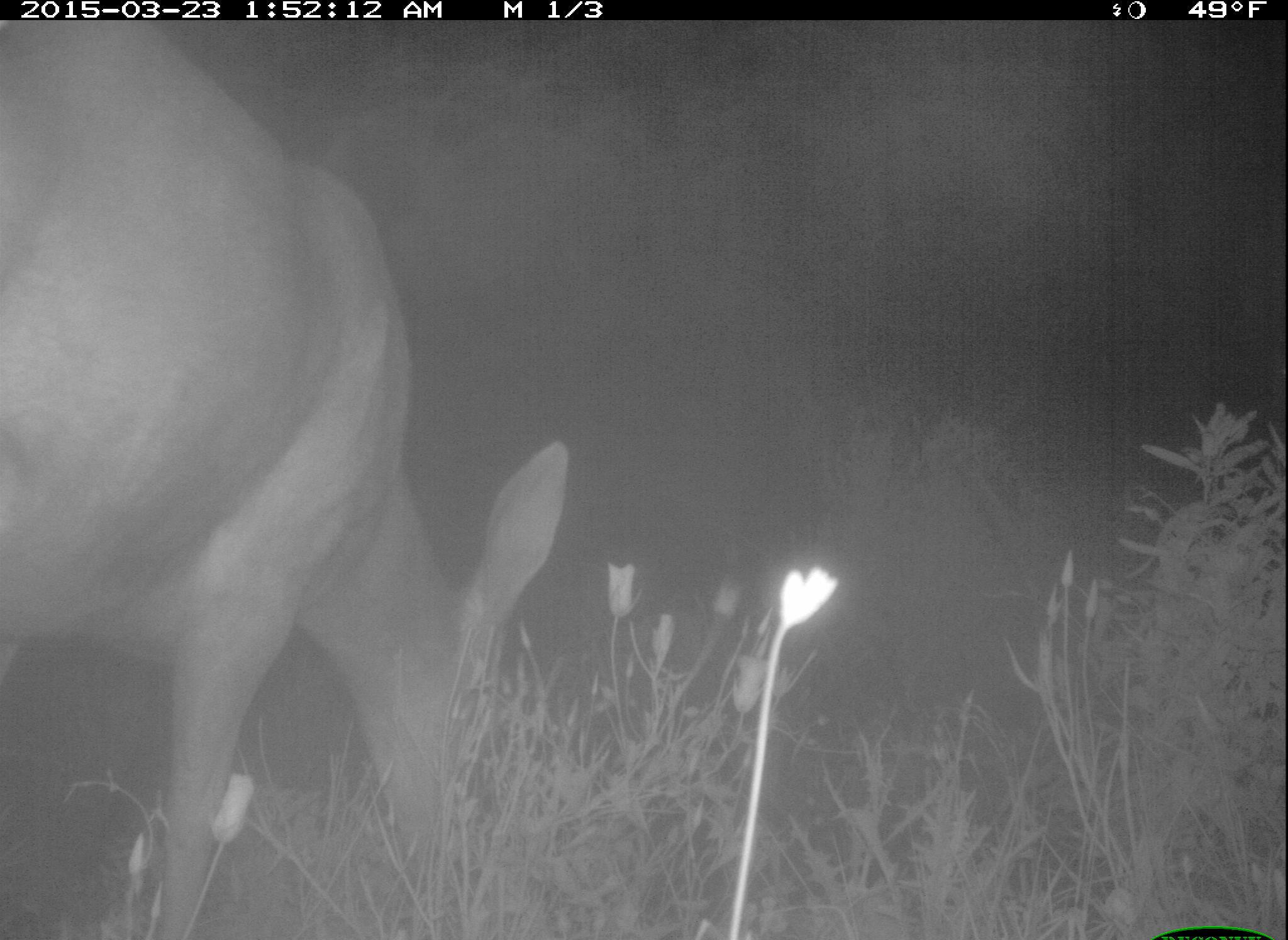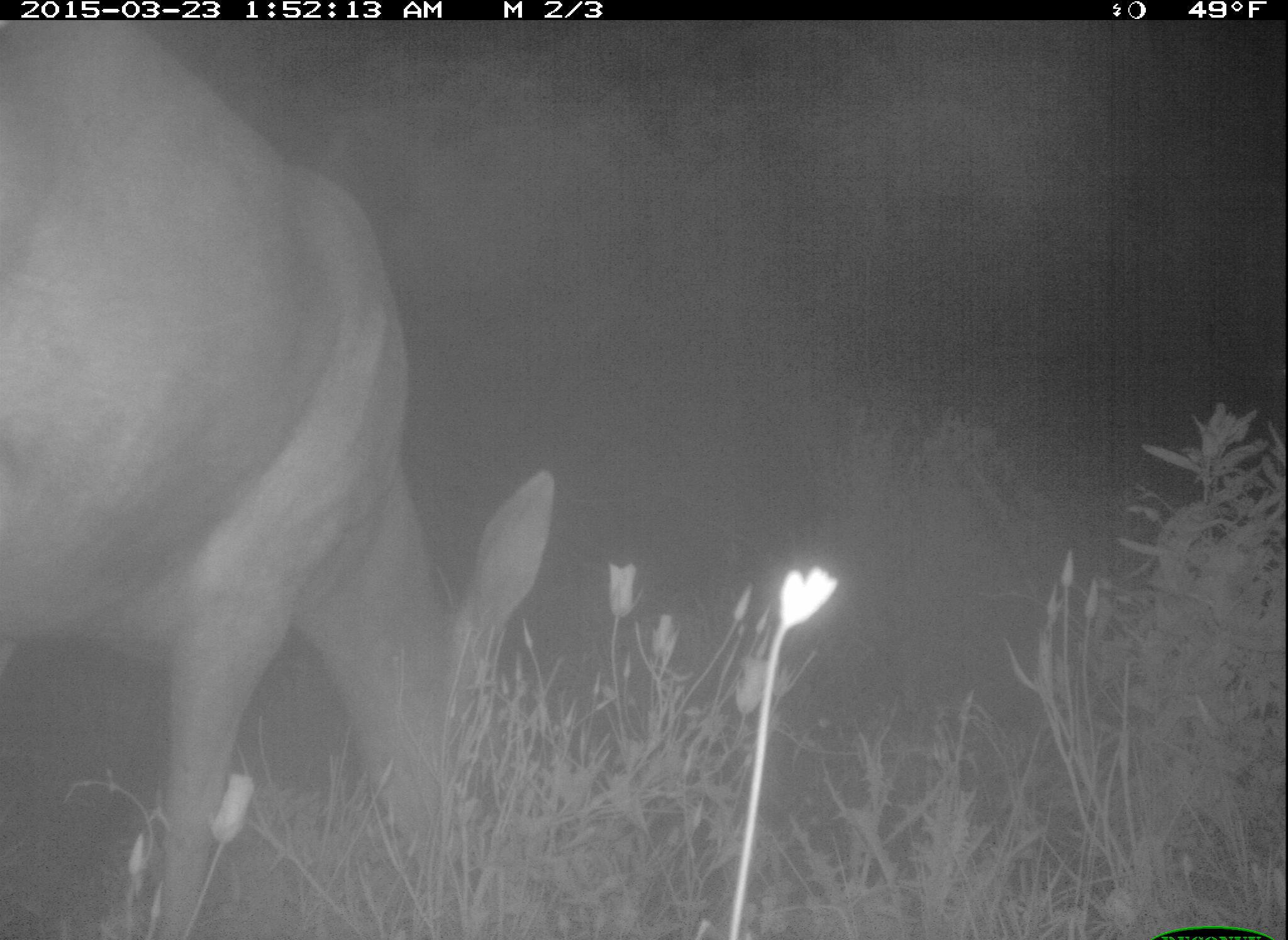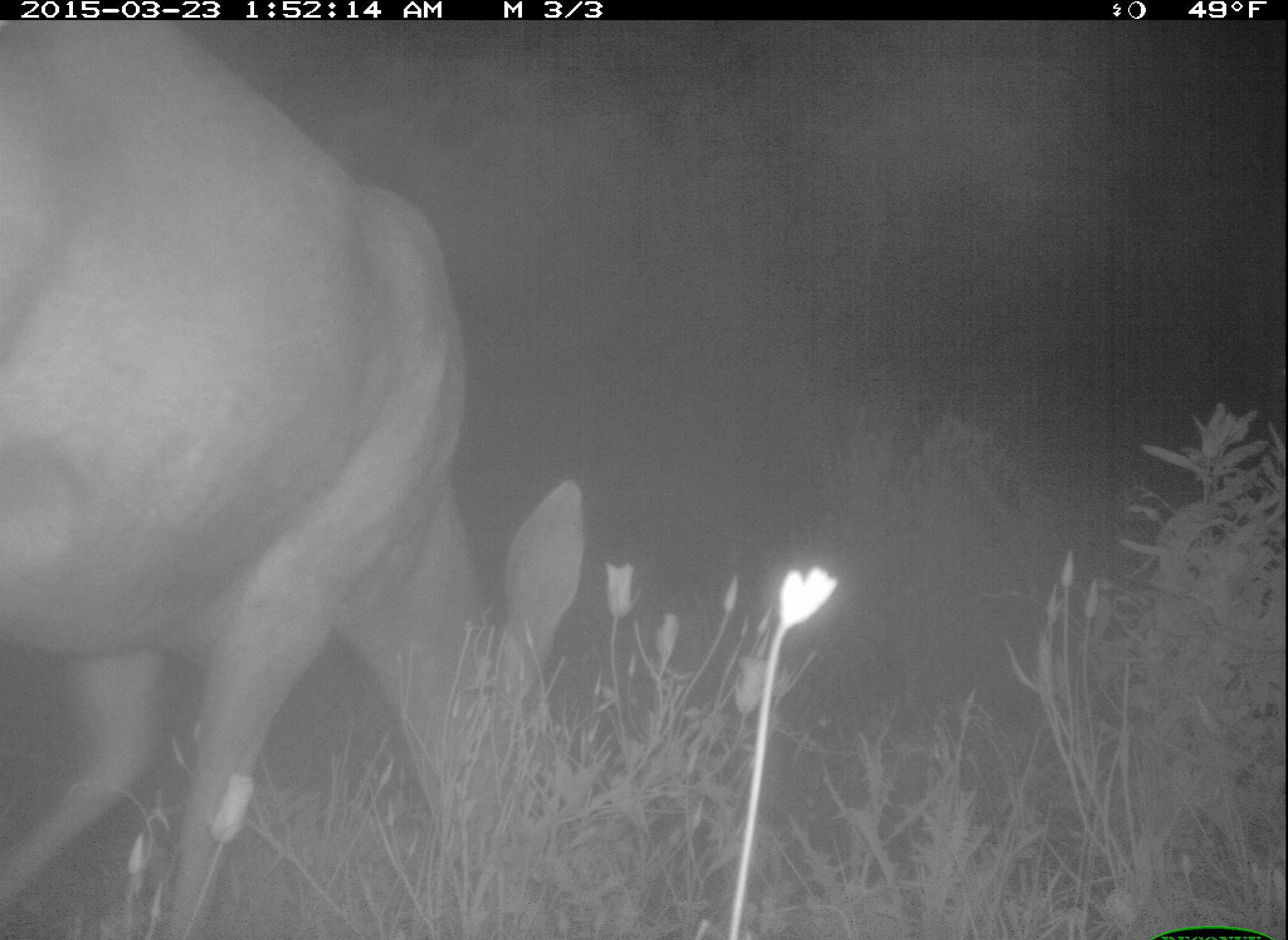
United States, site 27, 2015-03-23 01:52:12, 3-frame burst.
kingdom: Animalia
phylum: Chordata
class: Mammalia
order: Artiodactyla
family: Cervidae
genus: Odocoileus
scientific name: Odocoileus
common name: deer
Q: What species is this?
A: Deer (Odocoileus).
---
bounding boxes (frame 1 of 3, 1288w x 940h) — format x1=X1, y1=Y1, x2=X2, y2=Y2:
deer: x1=0, y1=19, x2=573, y2=937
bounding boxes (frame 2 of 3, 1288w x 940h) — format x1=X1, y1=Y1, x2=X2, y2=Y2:
deer: x1=2, y1=21, x2=557, y2=937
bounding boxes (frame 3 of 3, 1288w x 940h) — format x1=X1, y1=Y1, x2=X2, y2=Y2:
deer: x1=5, y1=20, x2=587, y2=940